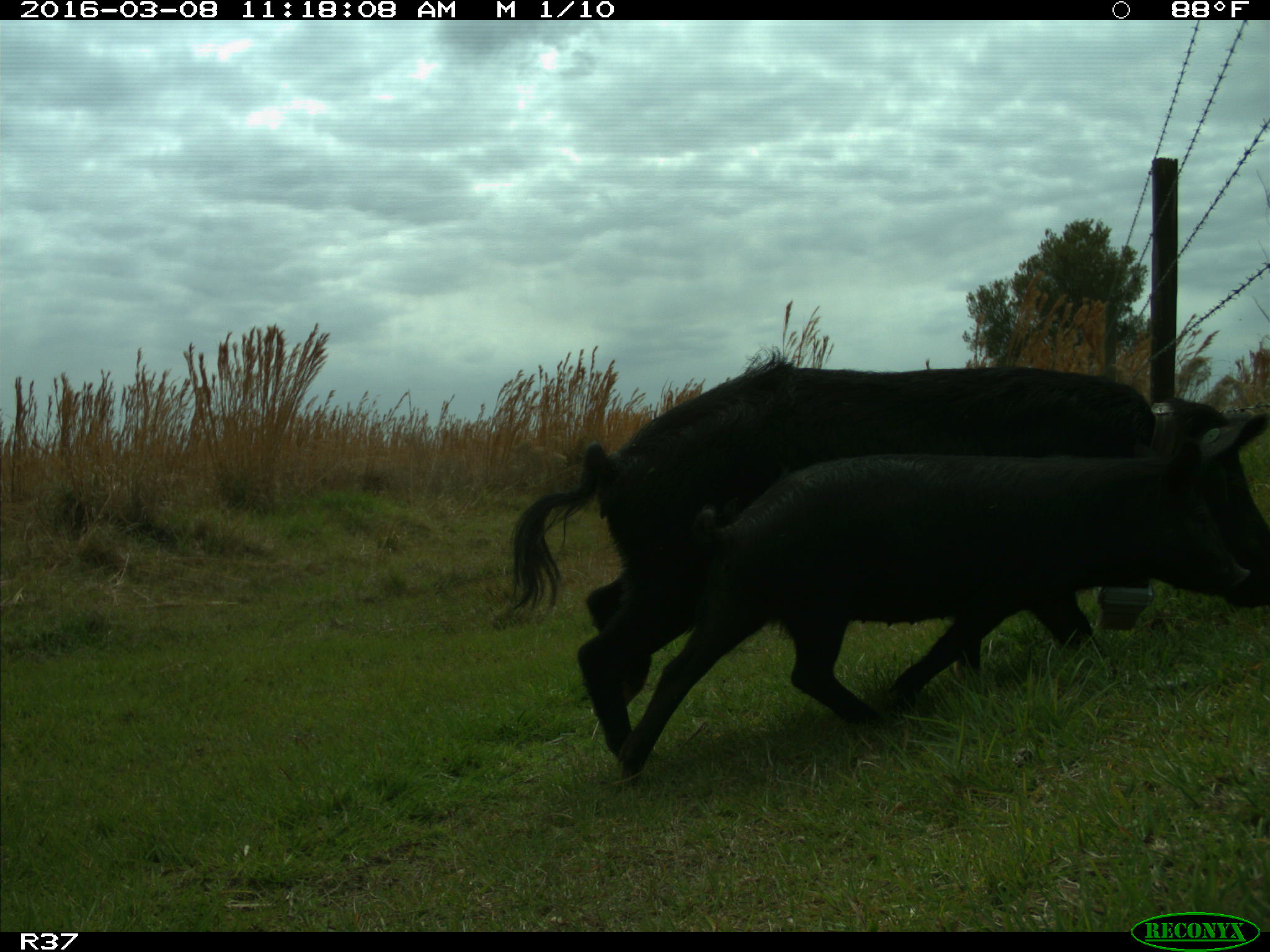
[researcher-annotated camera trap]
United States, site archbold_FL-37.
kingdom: Animalia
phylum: Chordata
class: Mammalia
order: Artiodactyla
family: Suidae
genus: Sus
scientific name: Sus scrofa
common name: wild boar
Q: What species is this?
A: Sus scrofa (wild boar).